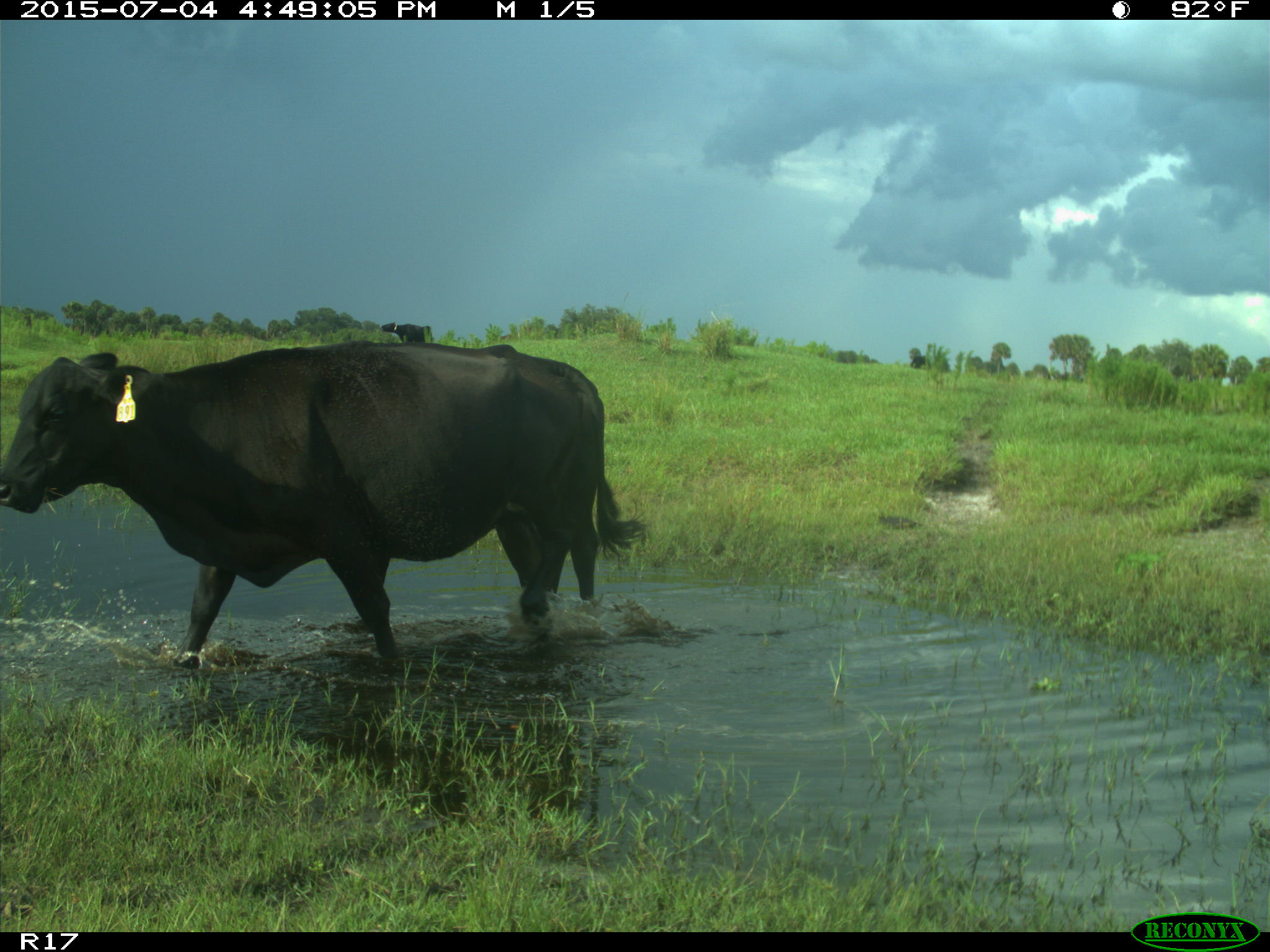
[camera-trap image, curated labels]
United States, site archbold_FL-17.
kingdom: Animalia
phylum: Chordata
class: Mammalia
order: Artiodactyla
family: Bovidae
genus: Bos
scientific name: Bos taurus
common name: domestic cow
Bos taurus (domestic cow).